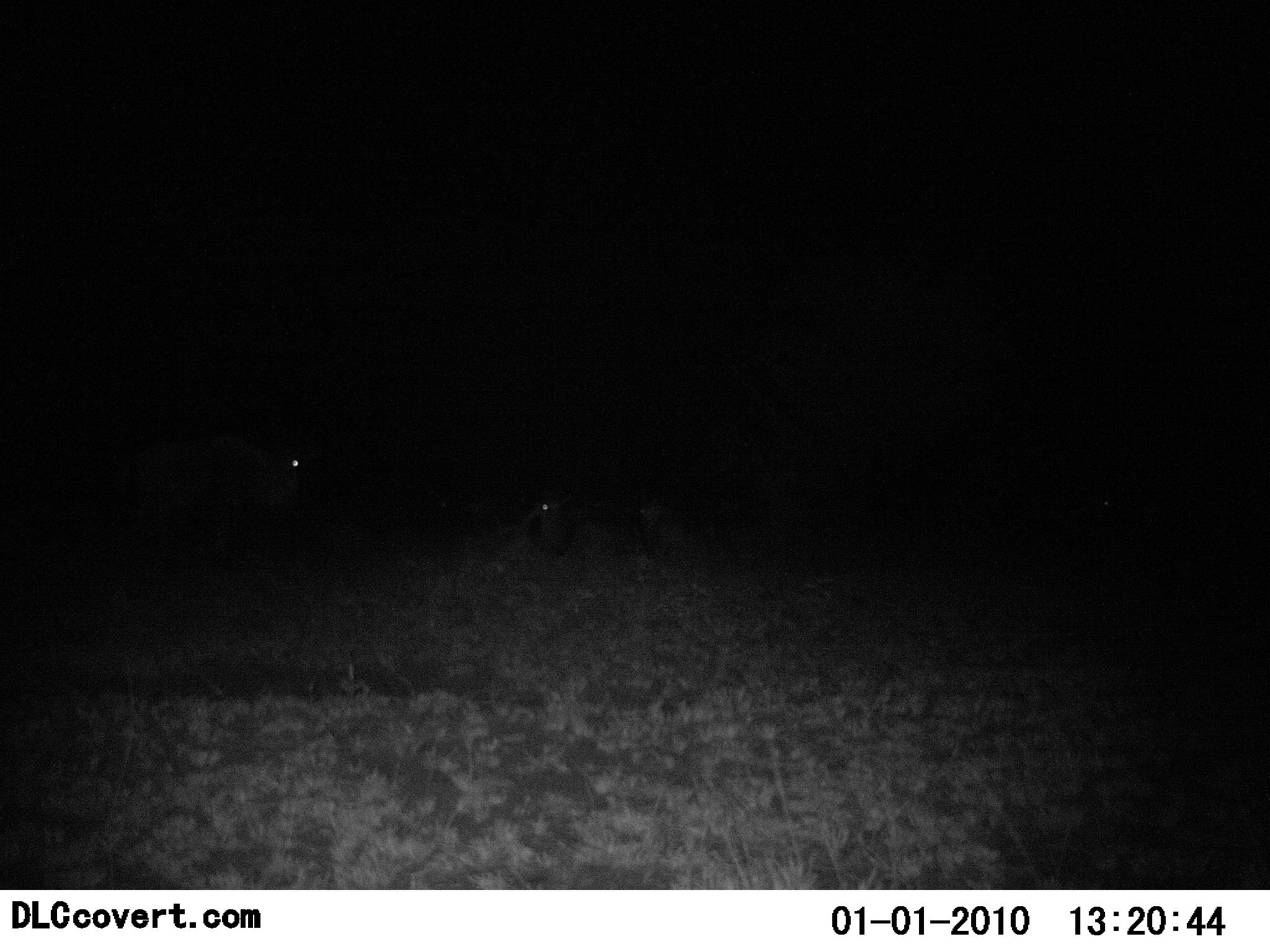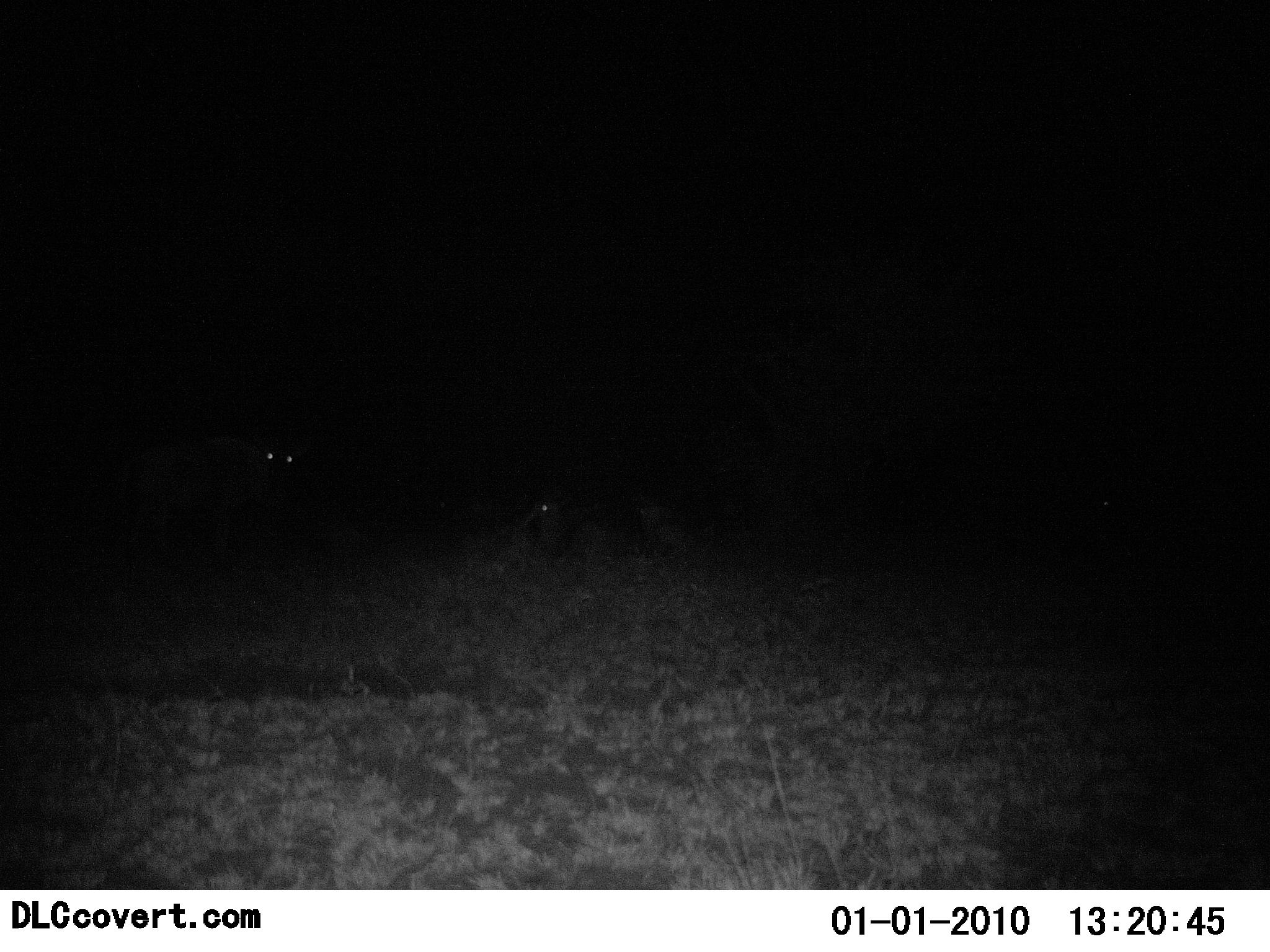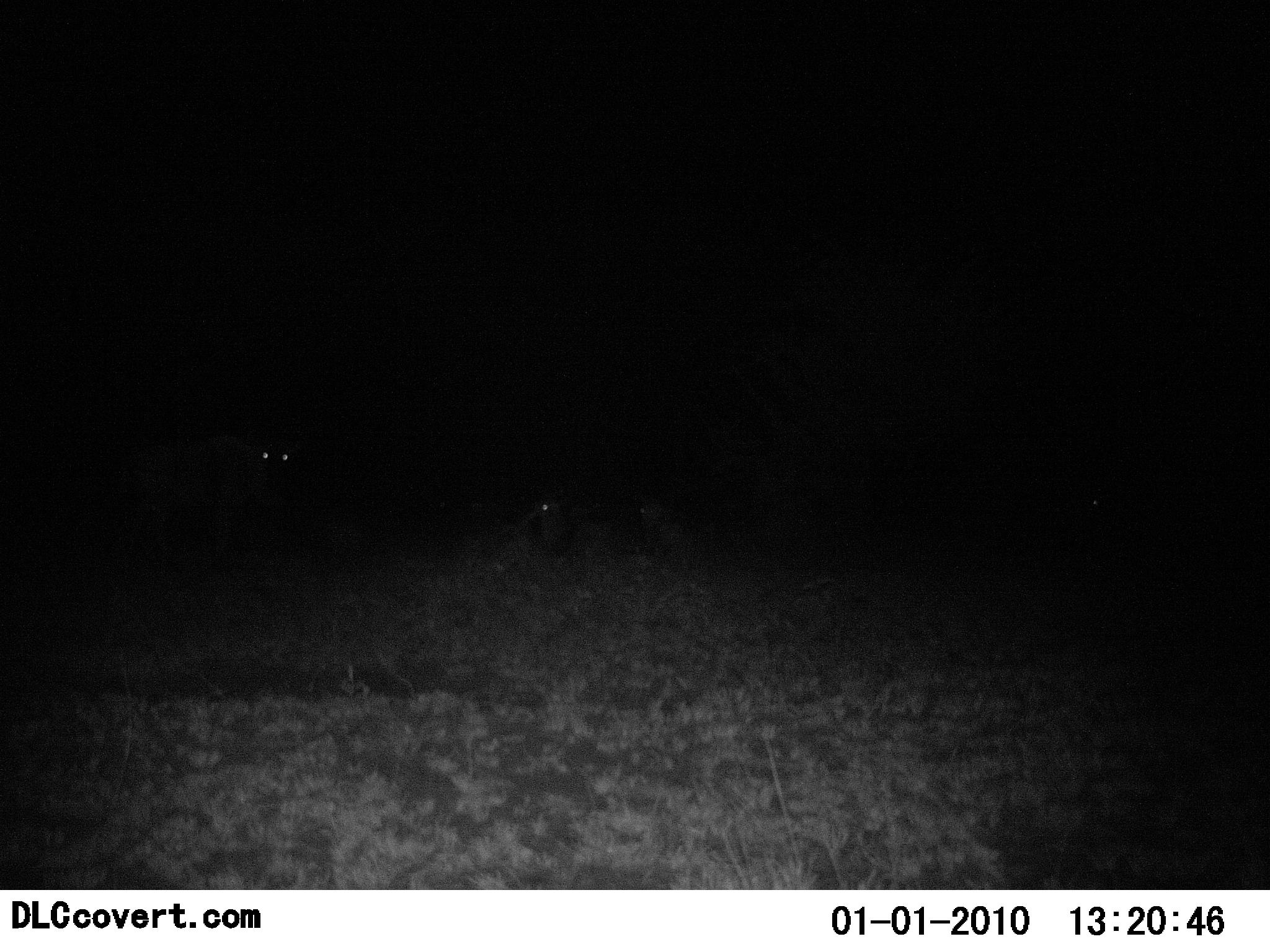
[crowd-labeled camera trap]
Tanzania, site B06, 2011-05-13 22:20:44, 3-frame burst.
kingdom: Animalia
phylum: Chordata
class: Mammalia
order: Artiodactyla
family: Bovidae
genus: Connochaetes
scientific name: Connochaetes taurinus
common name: blue wildebeest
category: wildebeest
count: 2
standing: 100%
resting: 75%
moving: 0%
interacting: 0%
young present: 0%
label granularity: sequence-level